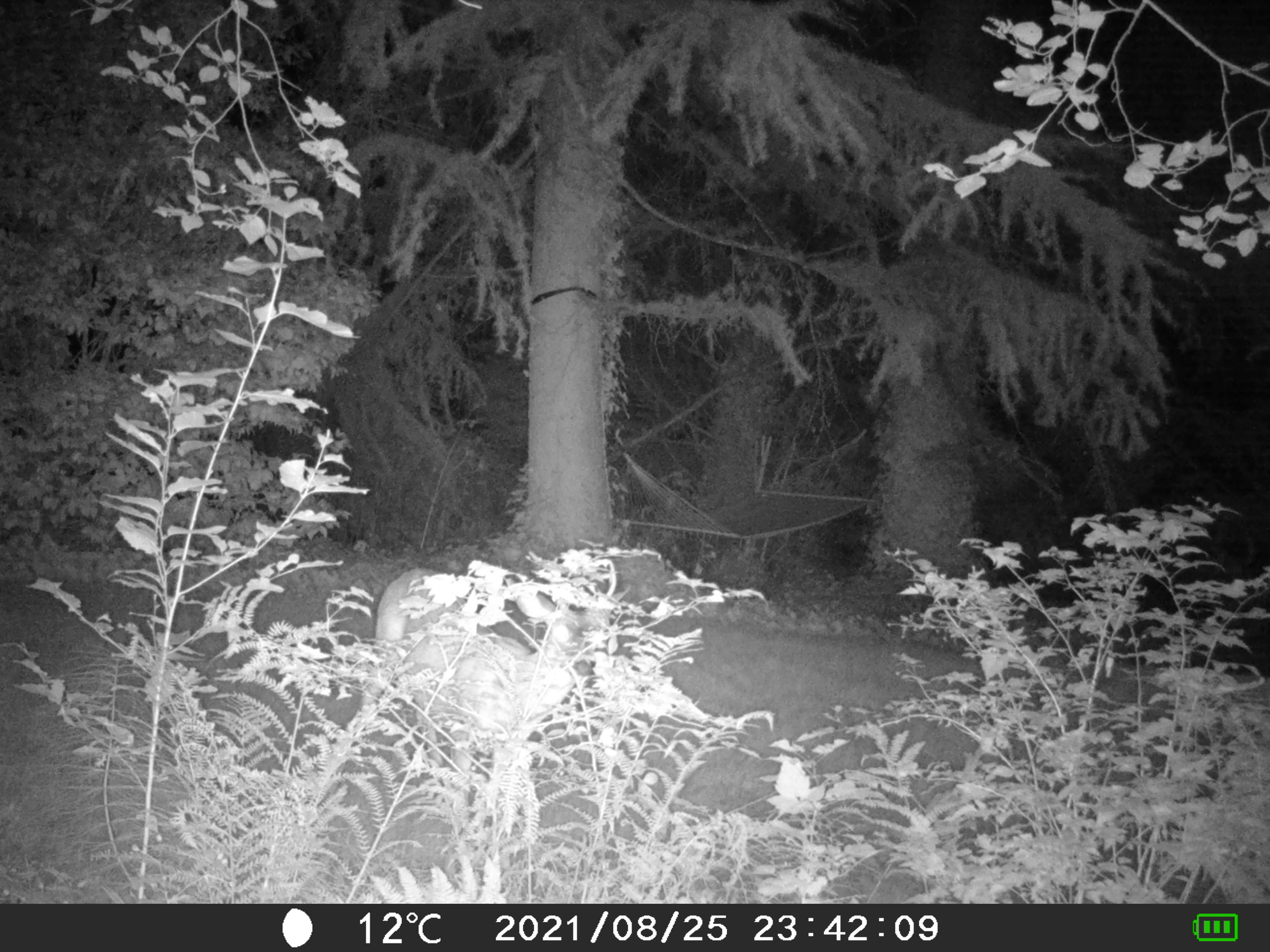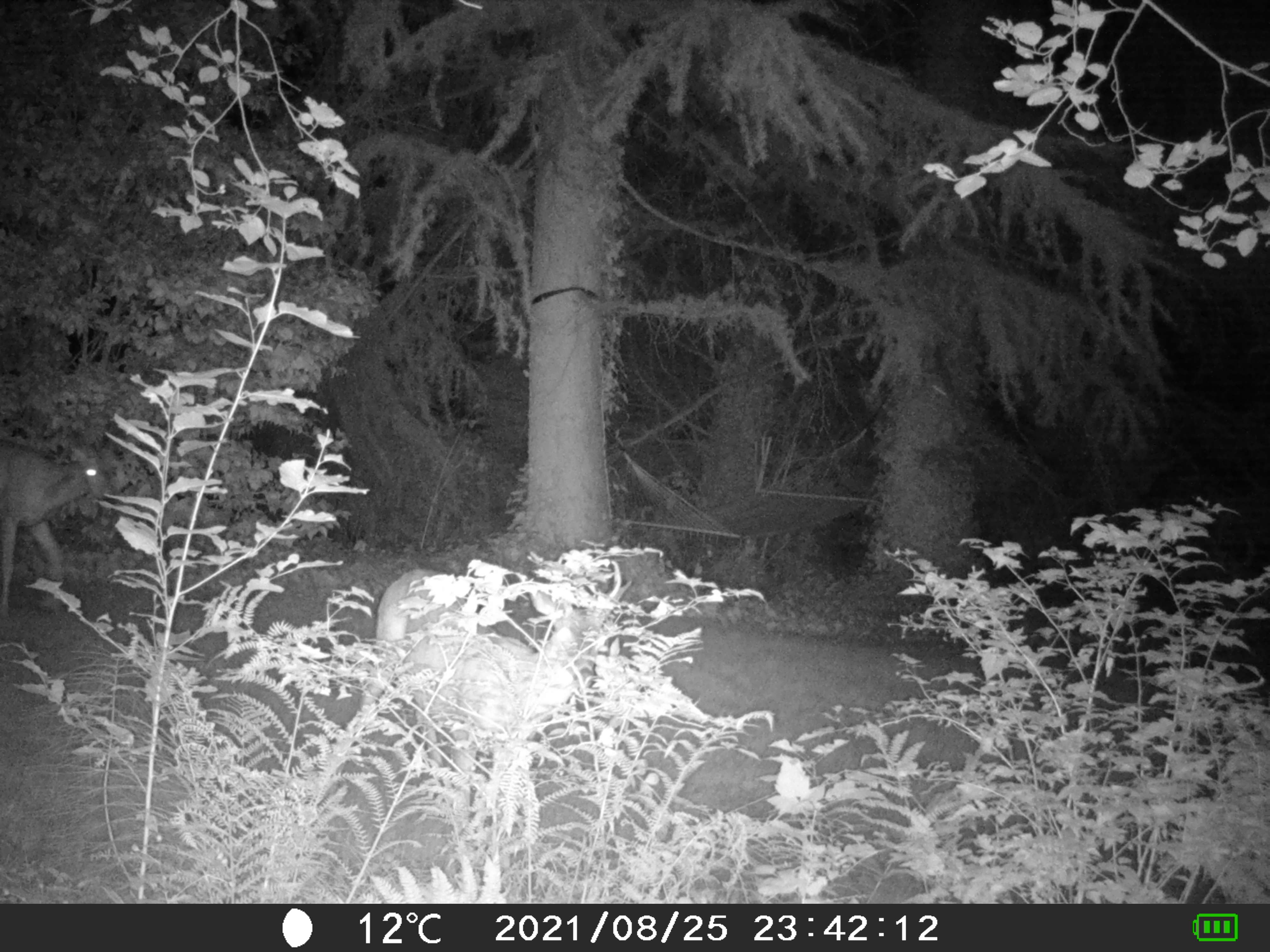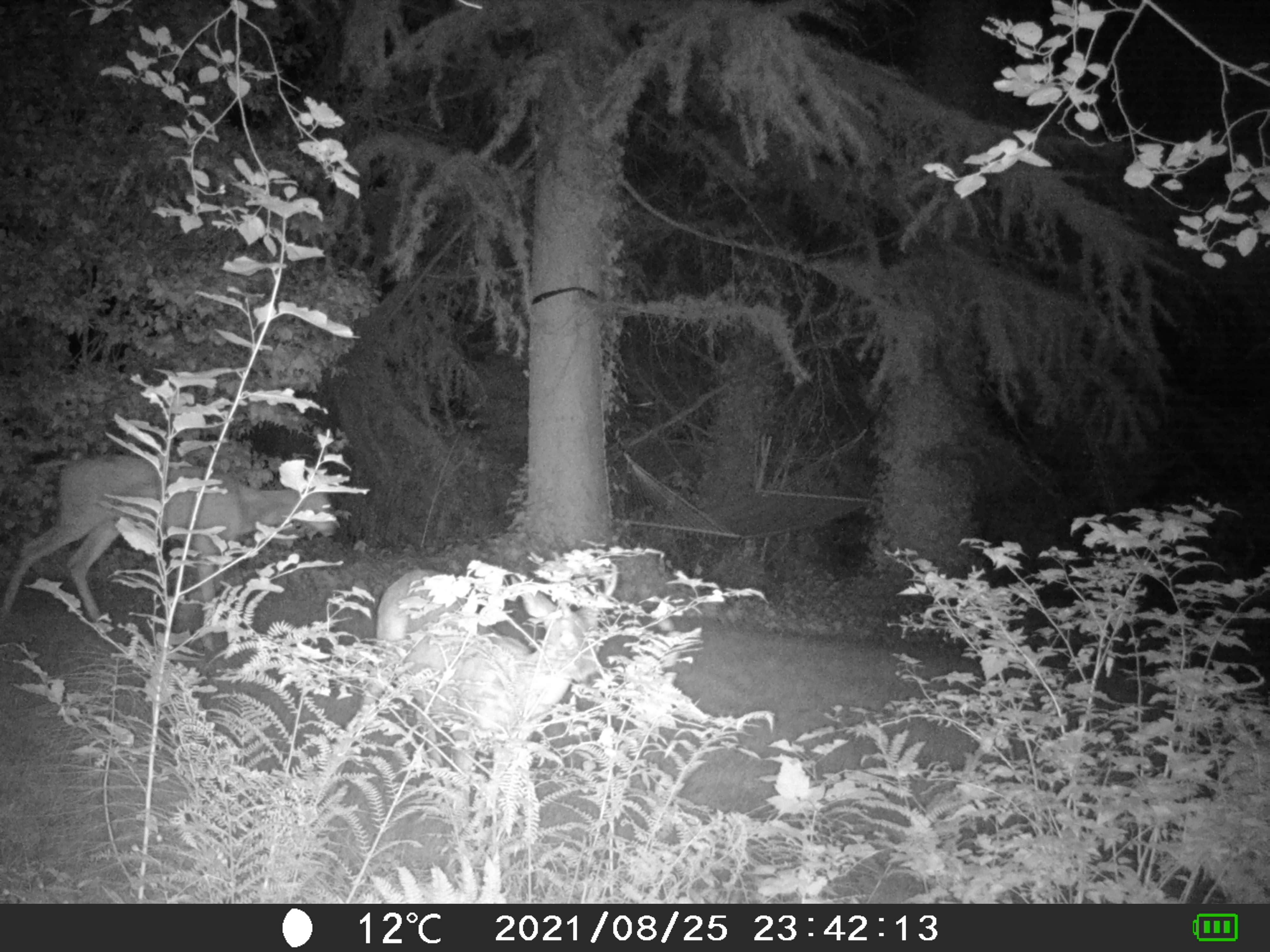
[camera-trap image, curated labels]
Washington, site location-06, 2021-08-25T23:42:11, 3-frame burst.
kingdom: Animalia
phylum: Chordata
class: Mammalia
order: Artiodactyla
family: Cervidae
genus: Odocoileus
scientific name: Odocoileus hemionus columbianus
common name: columbian blacktail deer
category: deer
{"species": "deer (columbian blacktail deer) (Odocoileus hemionus columbianus)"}